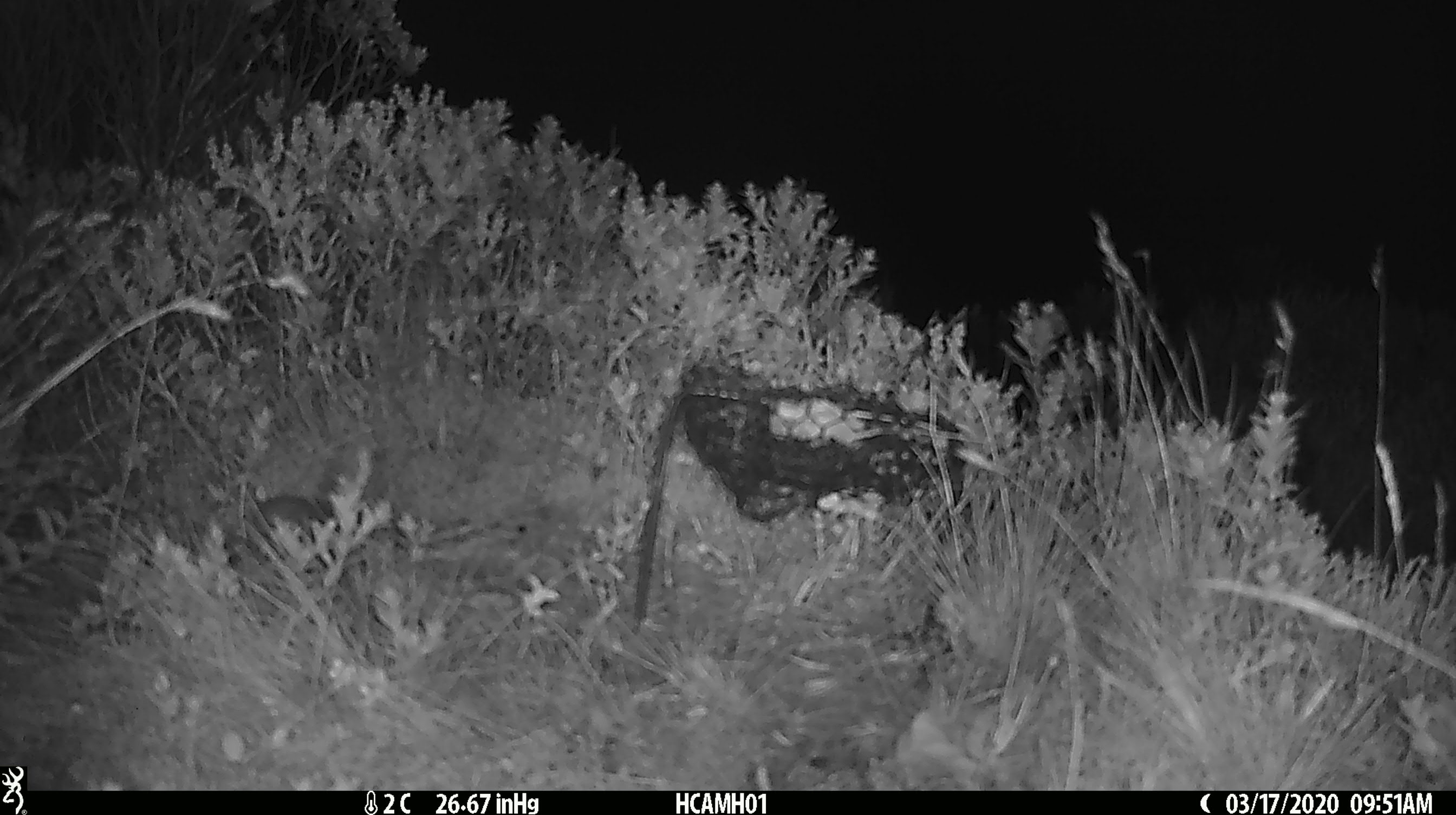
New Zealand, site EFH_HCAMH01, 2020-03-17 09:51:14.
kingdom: Animalia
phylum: Chordata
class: Mammalia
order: Rodentia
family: Muridae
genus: Mus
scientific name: Mus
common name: mouse